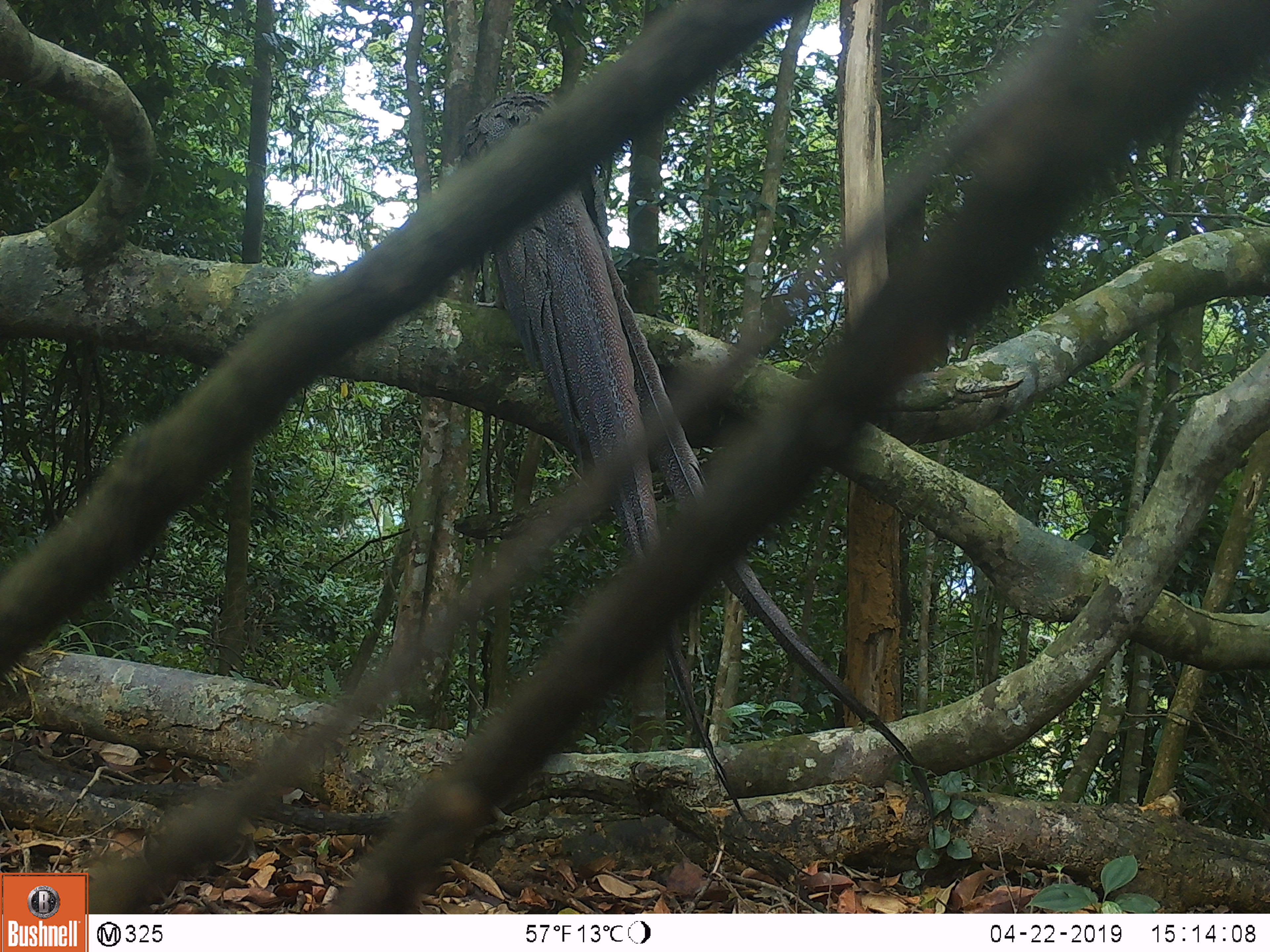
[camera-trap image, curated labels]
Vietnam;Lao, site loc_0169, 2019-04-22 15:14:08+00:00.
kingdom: Animalia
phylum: Chordata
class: Aves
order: Galliformes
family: Phasianidae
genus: Rheinardia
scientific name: Rheinardia ocellata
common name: crested argus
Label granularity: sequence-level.